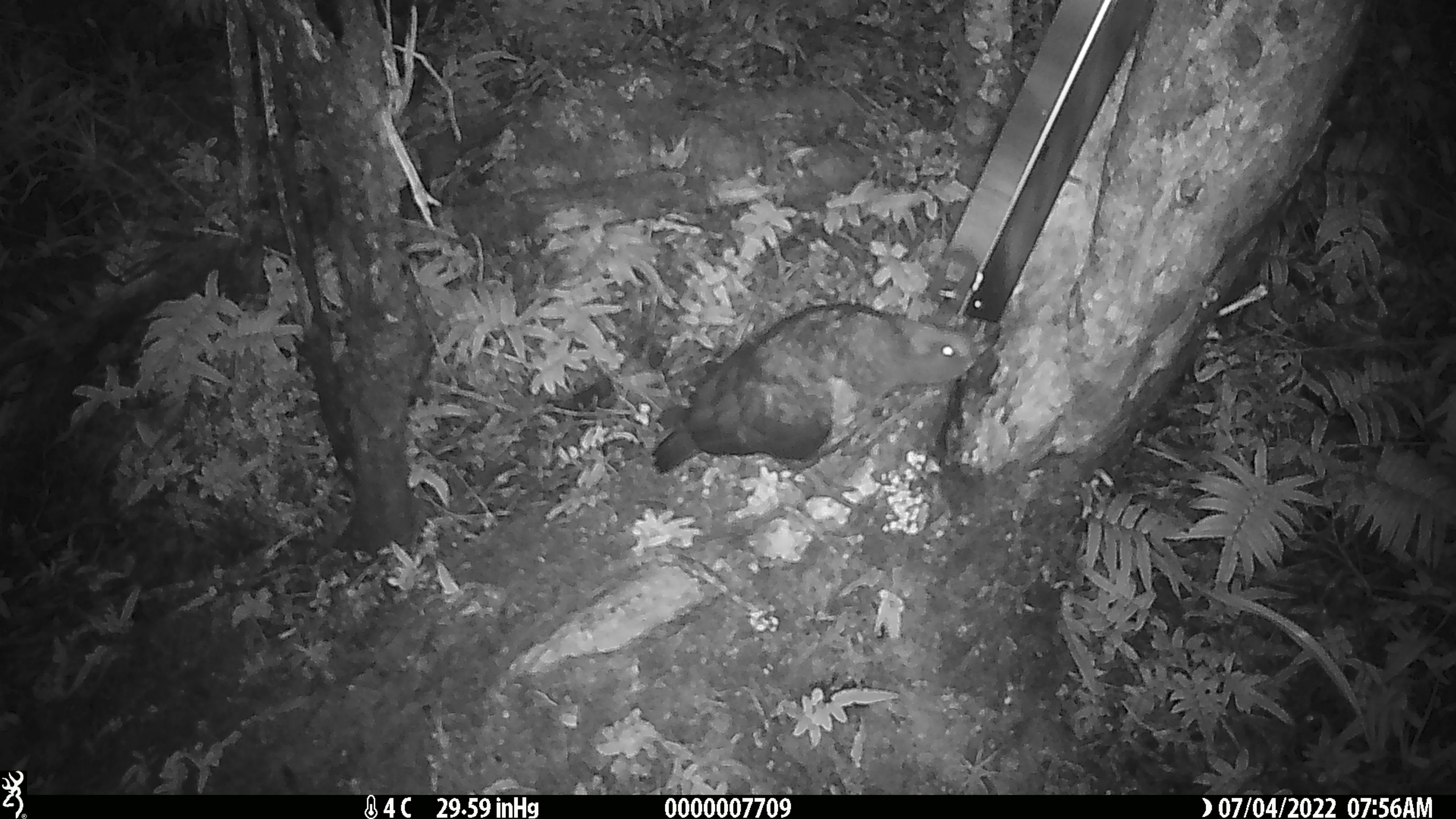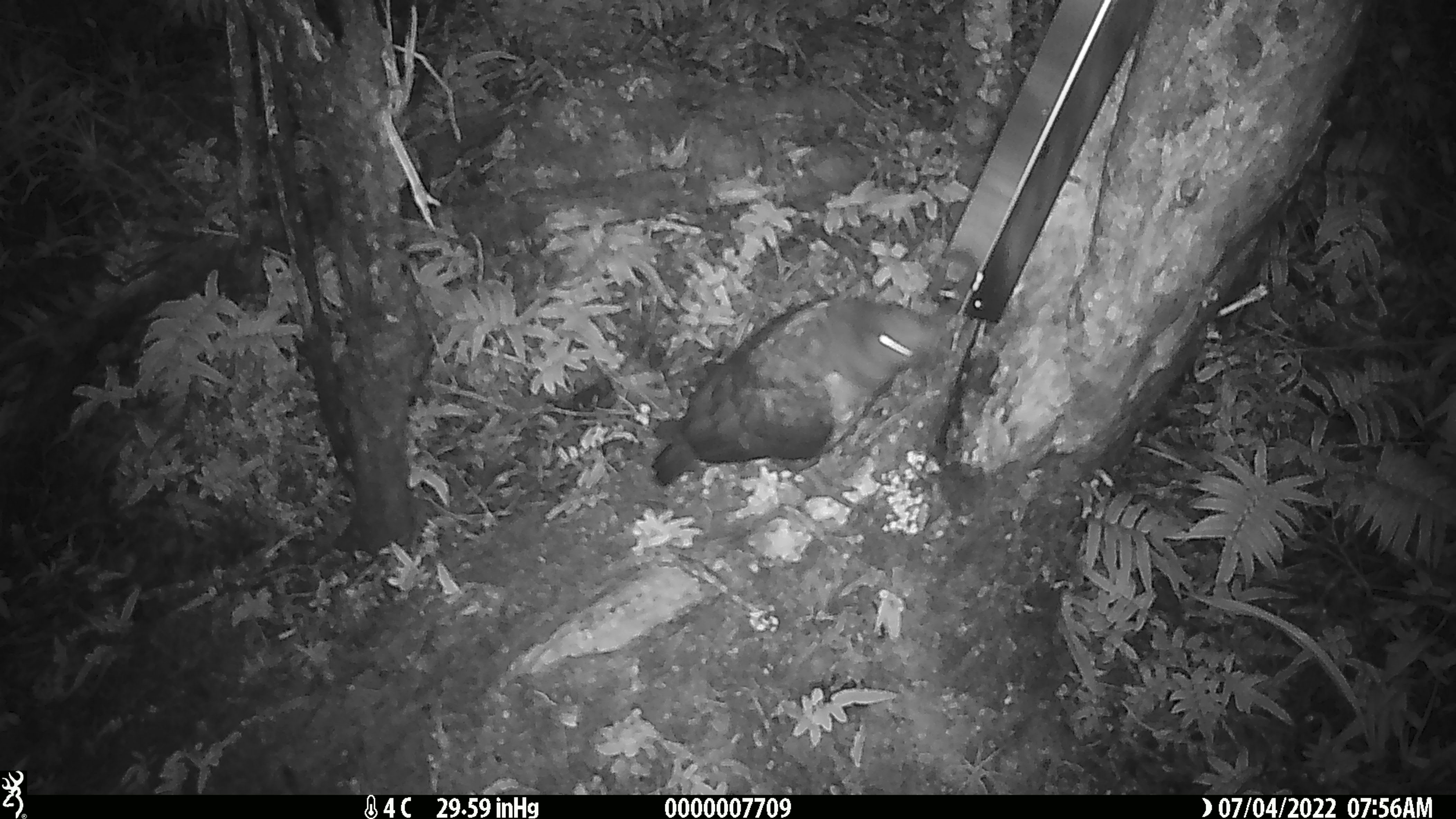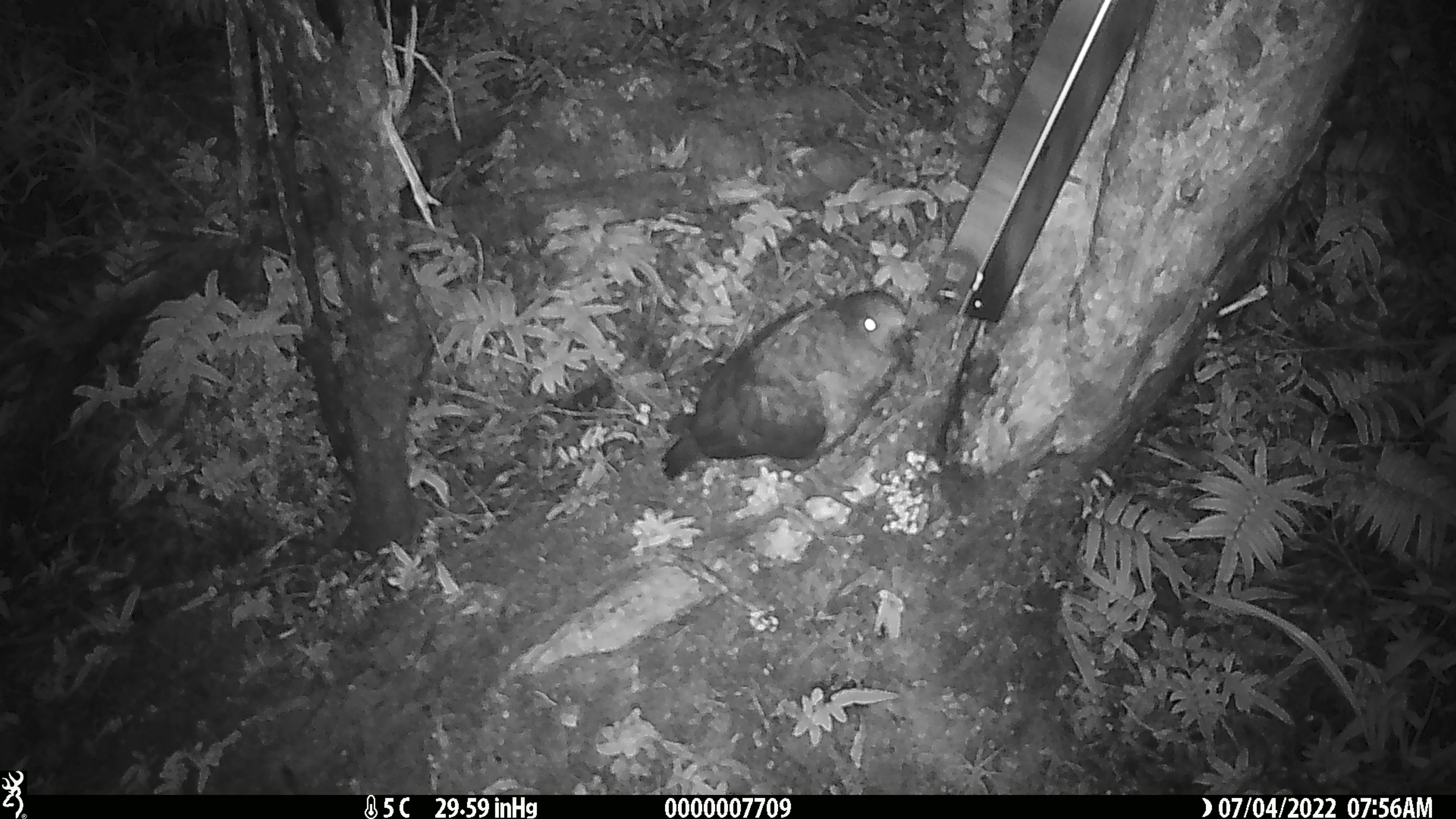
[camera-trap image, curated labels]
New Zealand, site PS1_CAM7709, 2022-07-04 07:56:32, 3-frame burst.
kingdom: Animalia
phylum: Chordata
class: Aves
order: Psittaciformes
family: Strigopidae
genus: Nestor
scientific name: Nestor notabilis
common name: kea